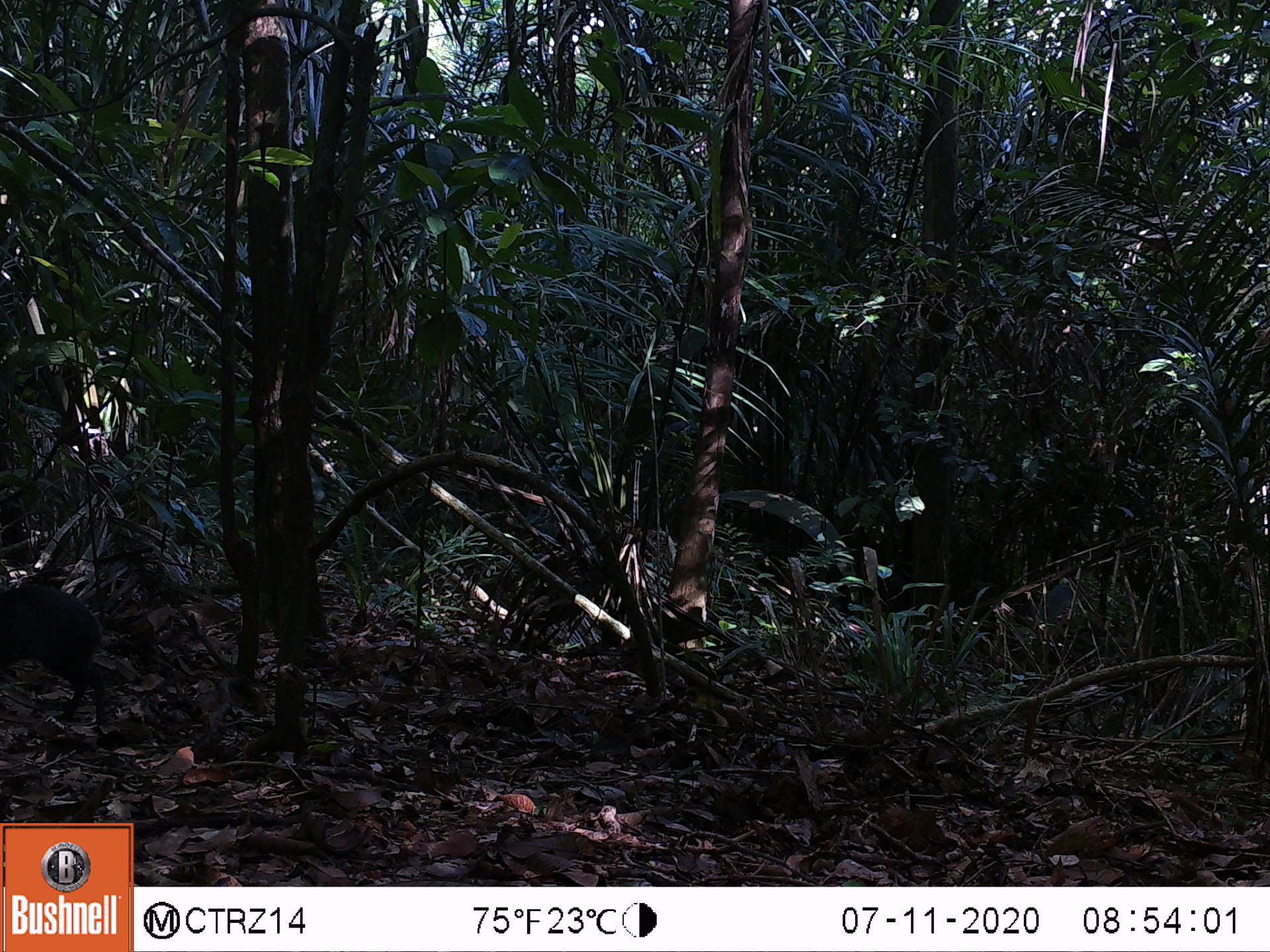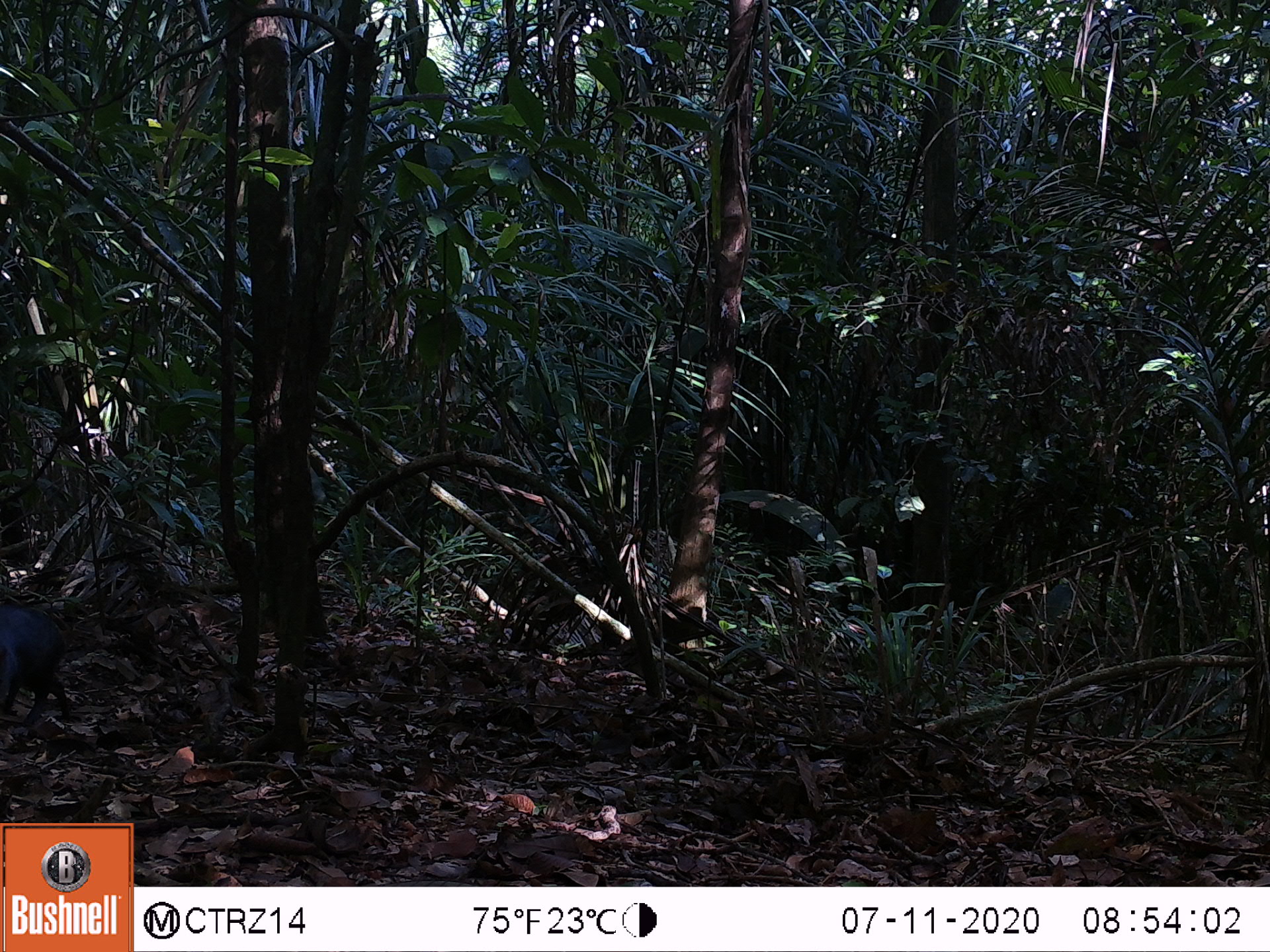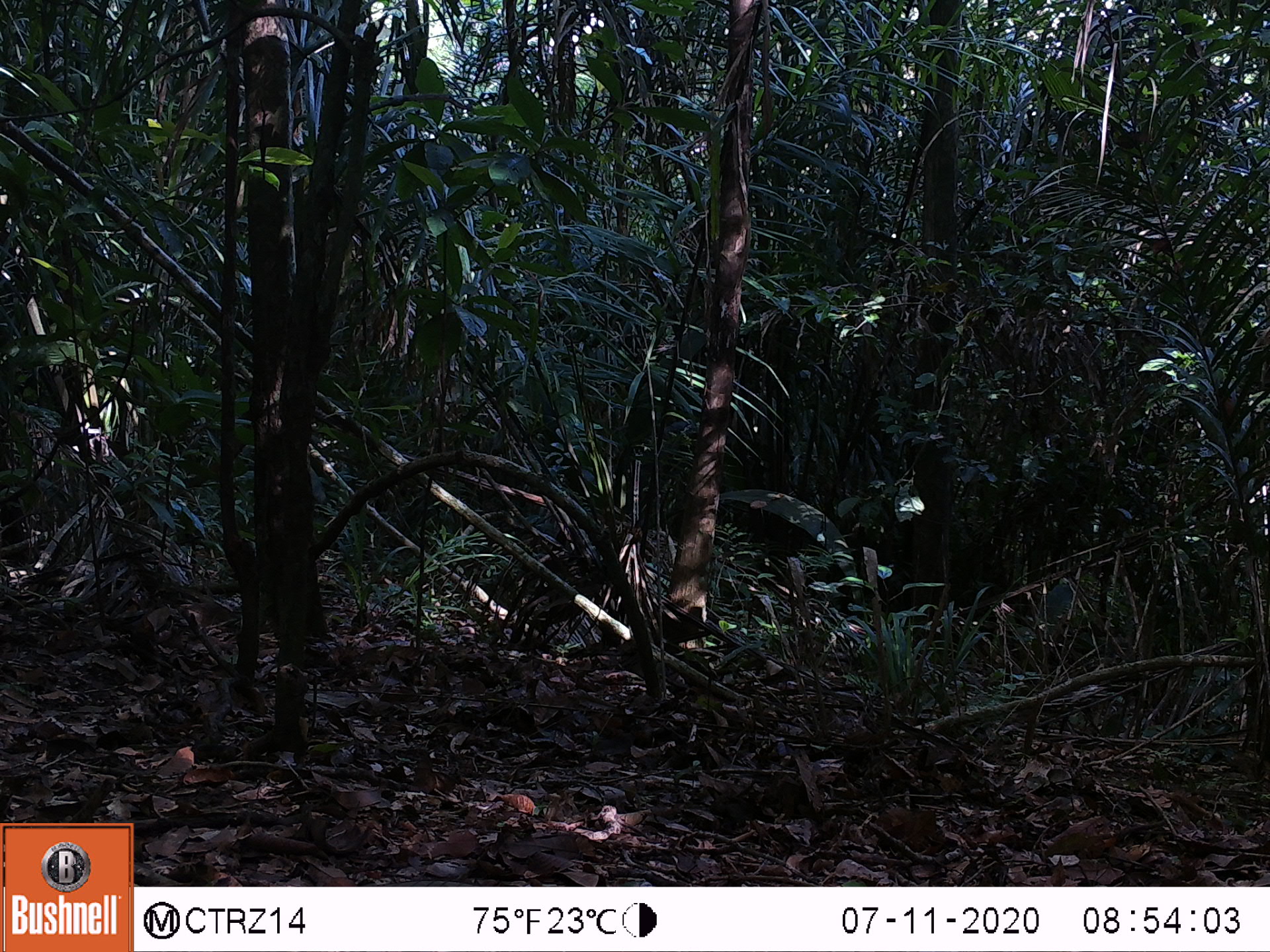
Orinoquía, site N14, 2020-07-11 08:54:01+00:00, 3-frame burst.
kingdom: Animalia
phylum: Chordata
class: Mammalia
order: Rodentia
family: Dasyproctidae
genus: Dasyprocta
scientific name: Dasyprocta fuliginosa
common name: black agouti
Black agouti (Dasyprocta fuliginosa).